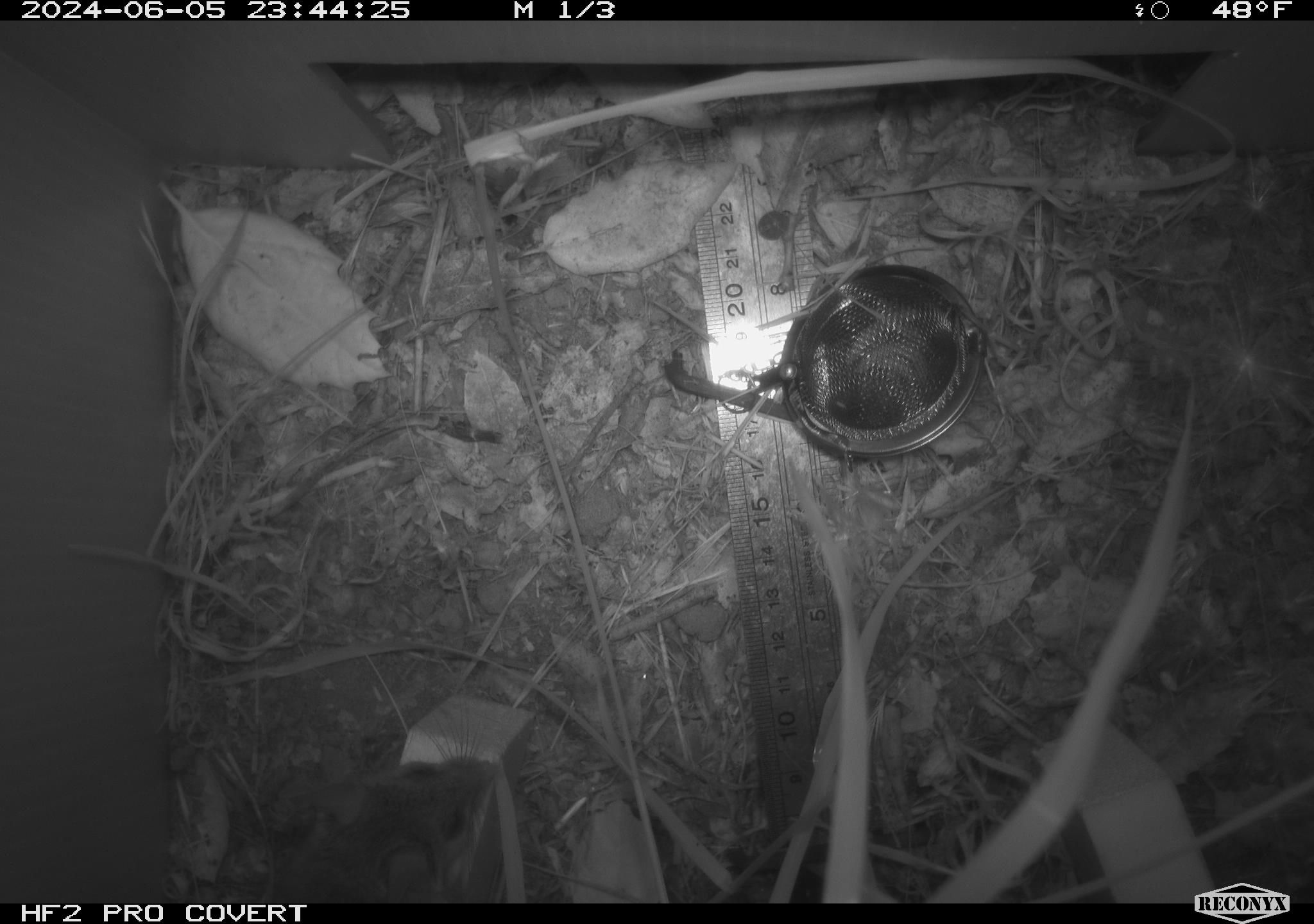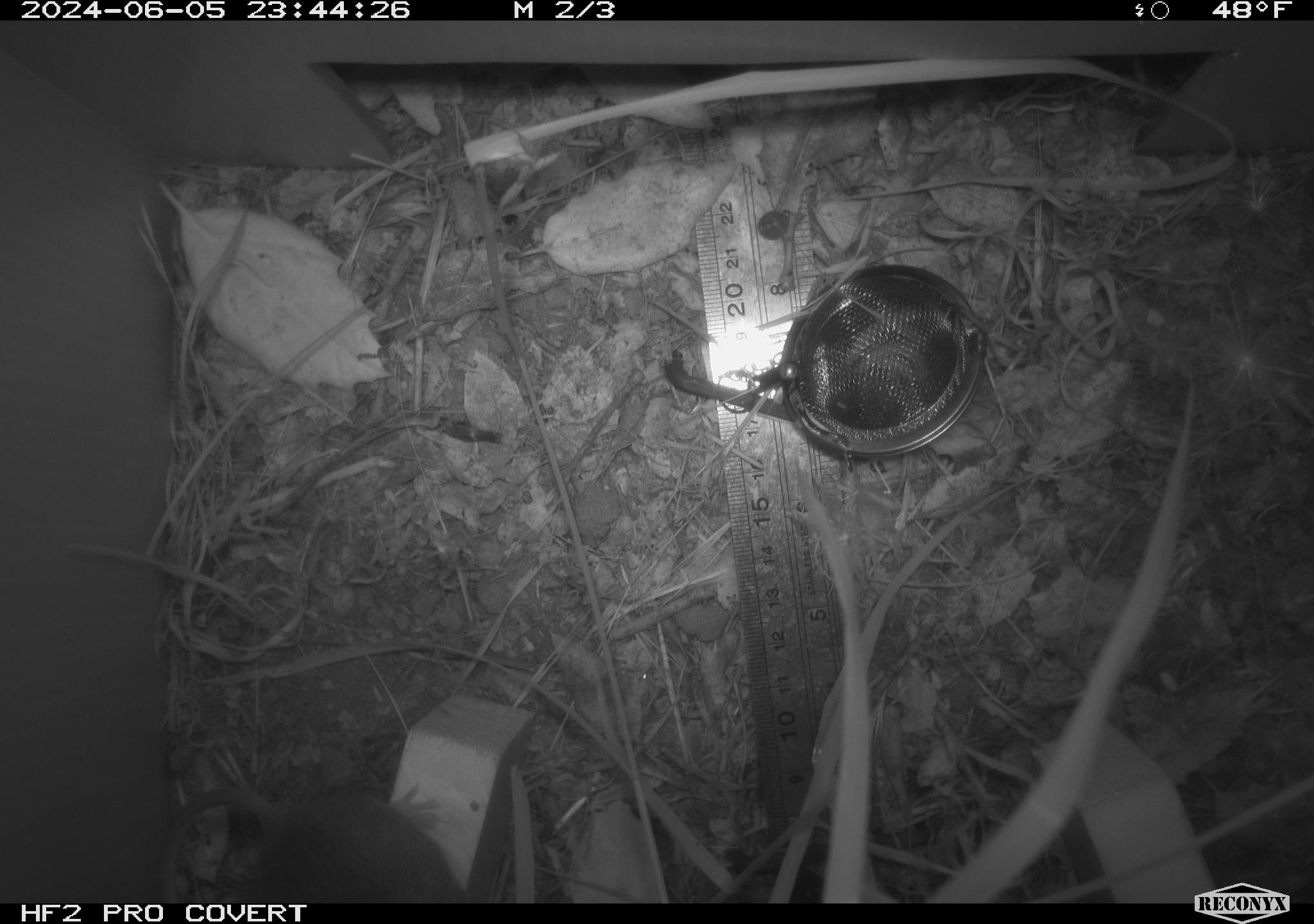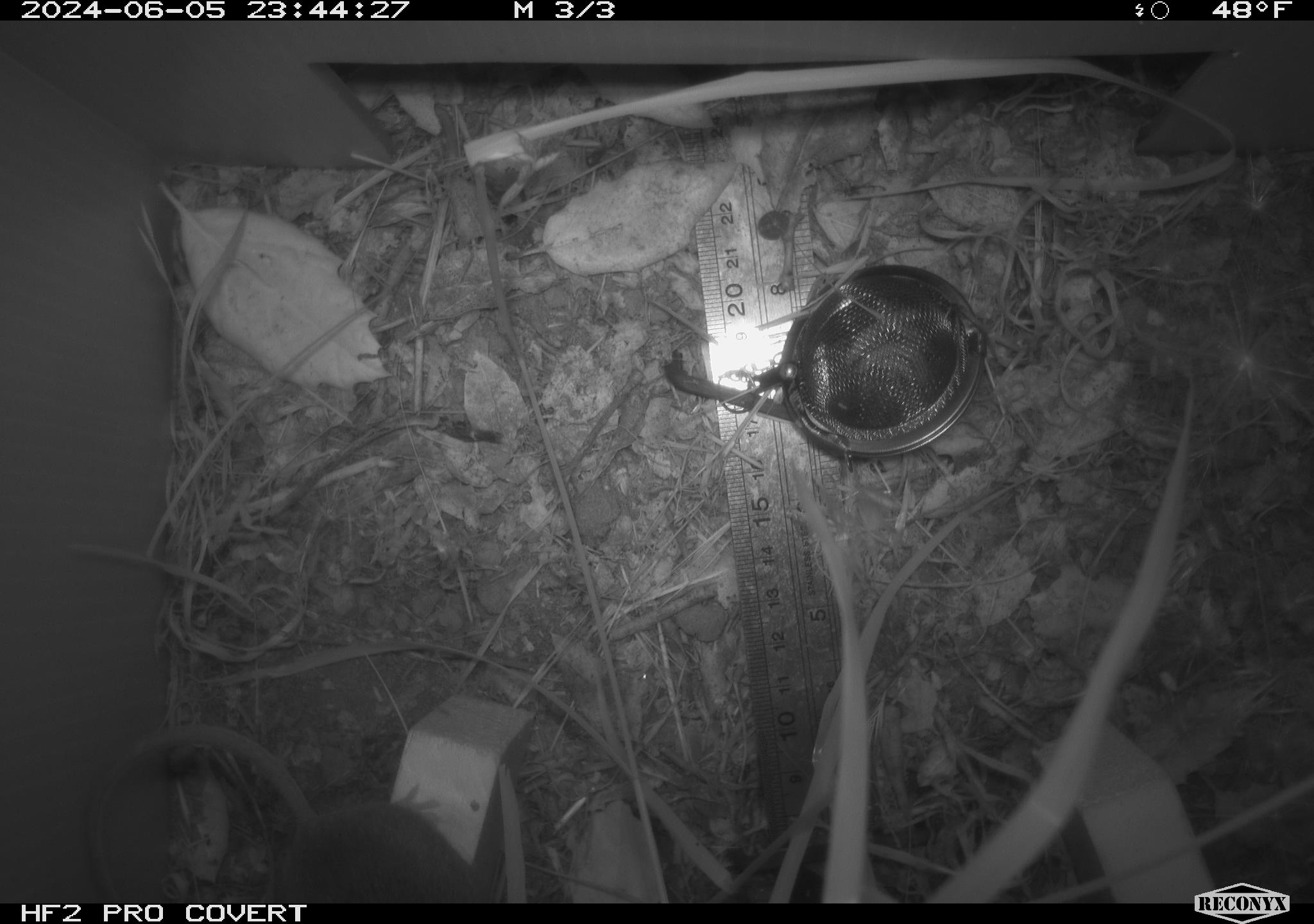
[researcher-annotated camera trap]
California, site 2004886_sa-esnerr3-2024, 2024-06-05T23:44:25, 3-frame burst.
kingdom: Animalia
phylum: Chordata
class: Mammalia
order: Rodentia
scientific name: Rodentia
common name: rodent